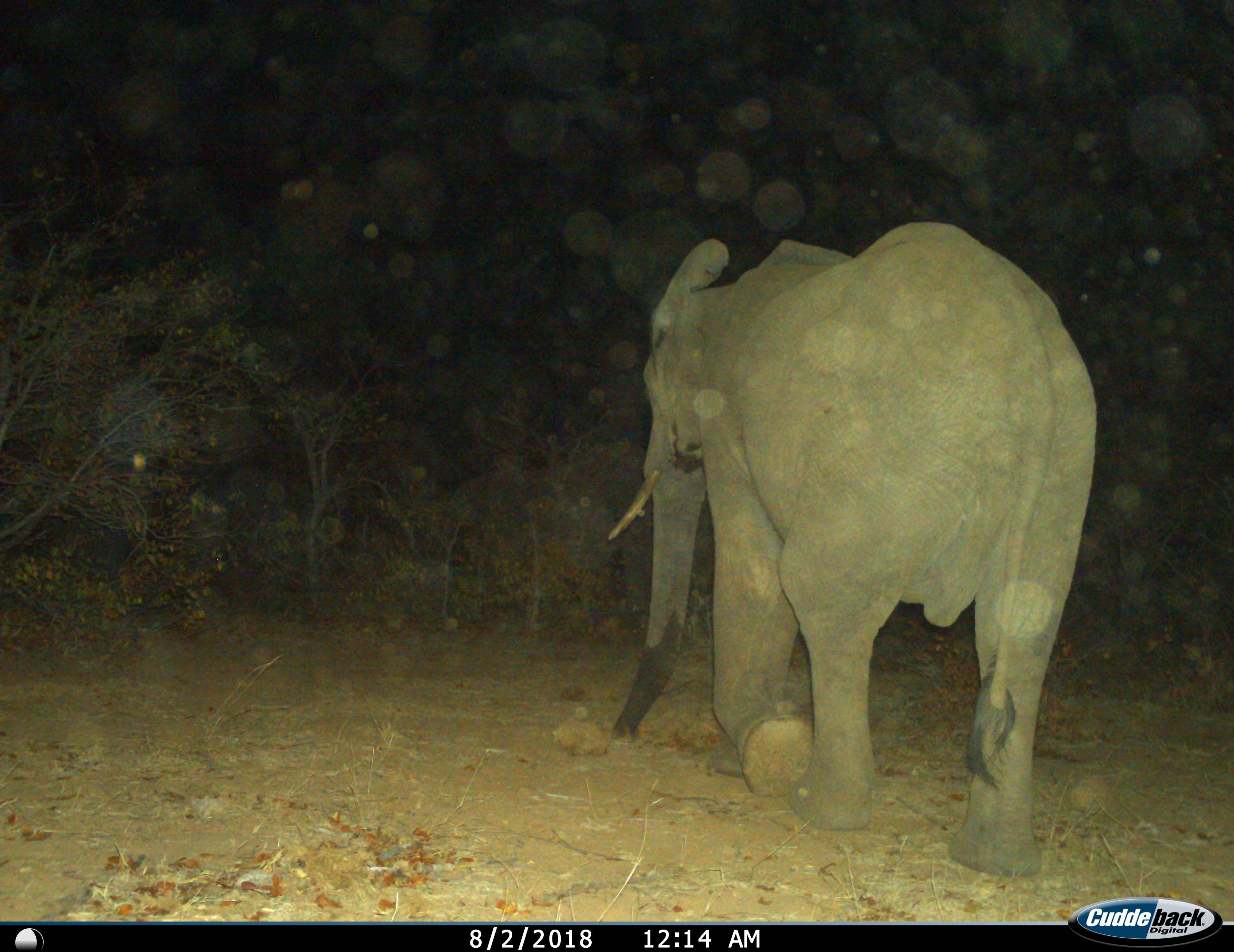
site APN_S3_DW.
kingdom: Animalia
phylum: Chordata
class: Mammalia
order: Proboscidea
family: Elephantidae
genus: Loxodonta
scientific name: Loxodonta africana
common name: african bush elephant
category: elephant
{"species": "elephant (african bush elephant) (Loxodonta africana)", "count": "1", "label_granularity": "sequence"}